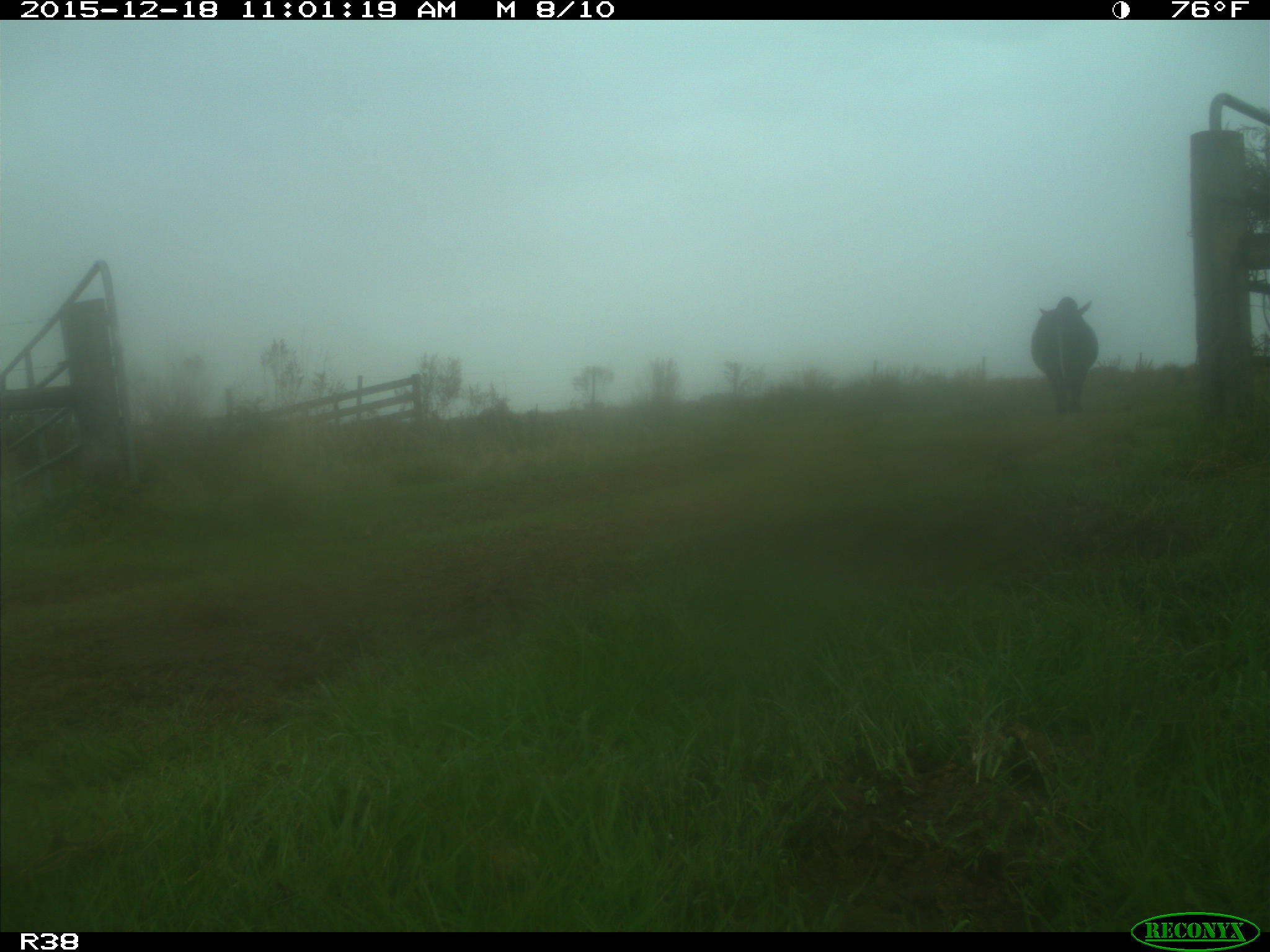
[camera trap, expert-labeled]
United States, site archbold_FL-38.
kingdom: Animalia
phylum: Chordata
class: Mammalia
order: Artiodactyla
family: Bovidae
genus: Bos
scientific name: Bos taurus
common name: domestic cow